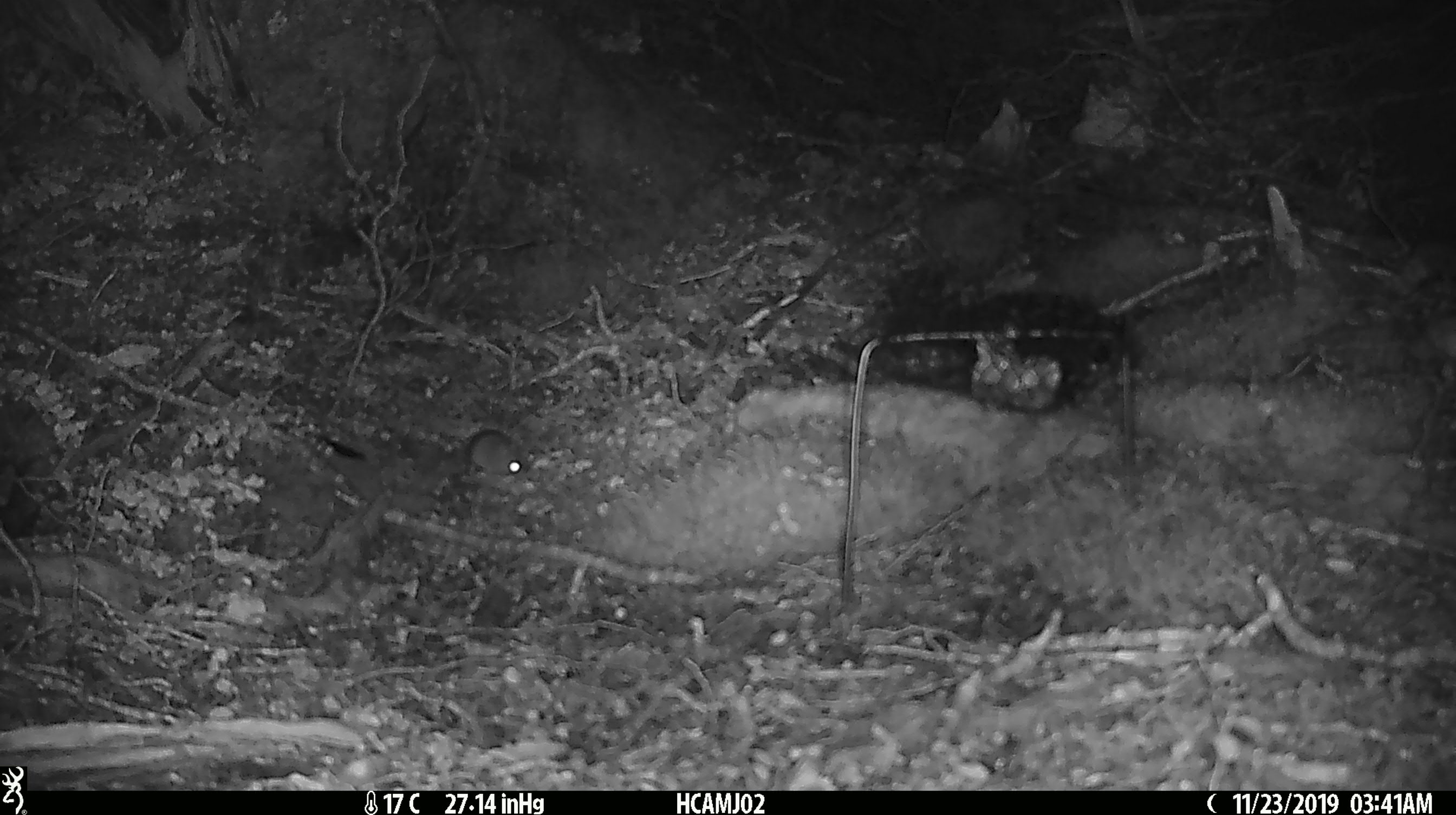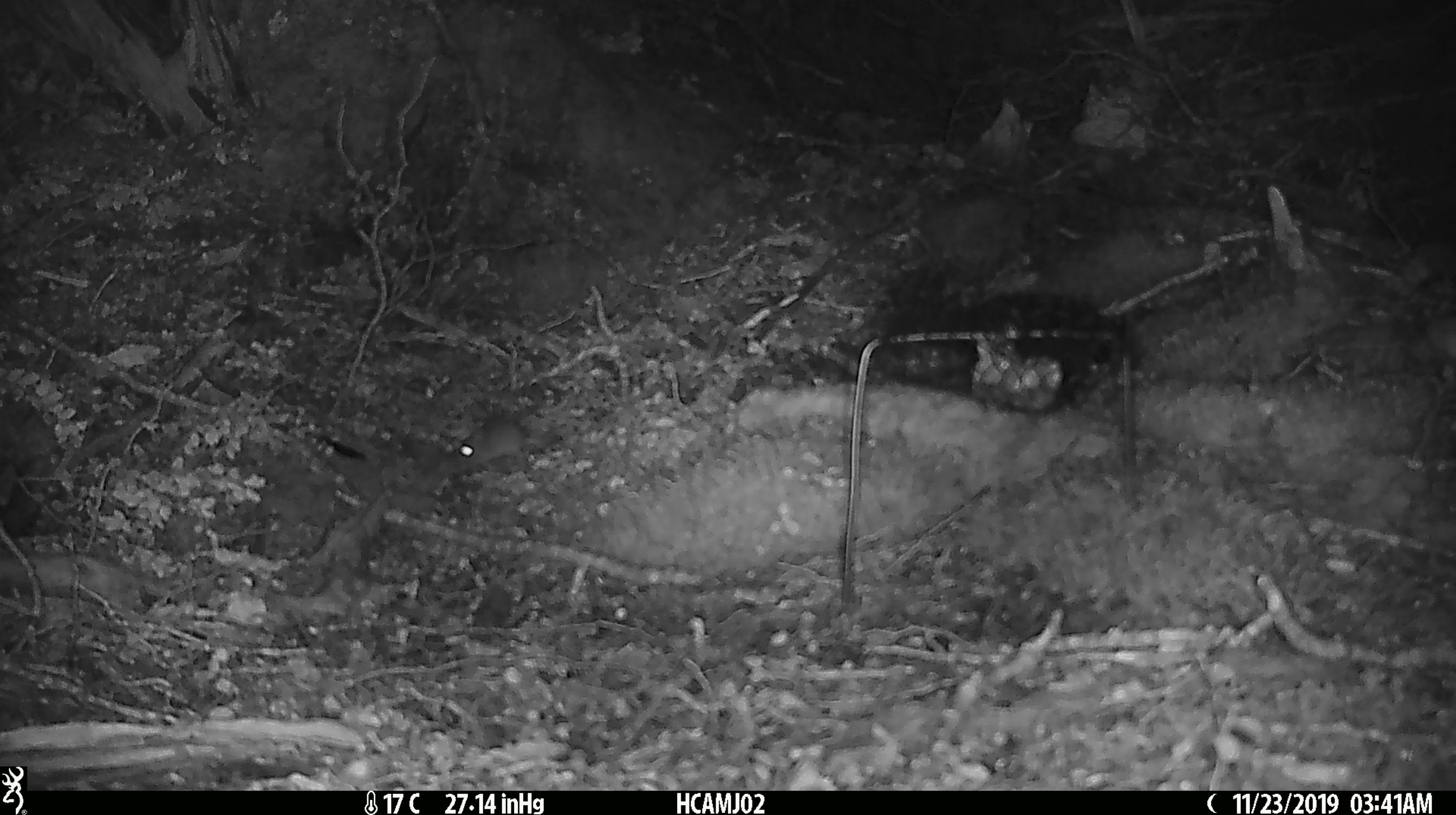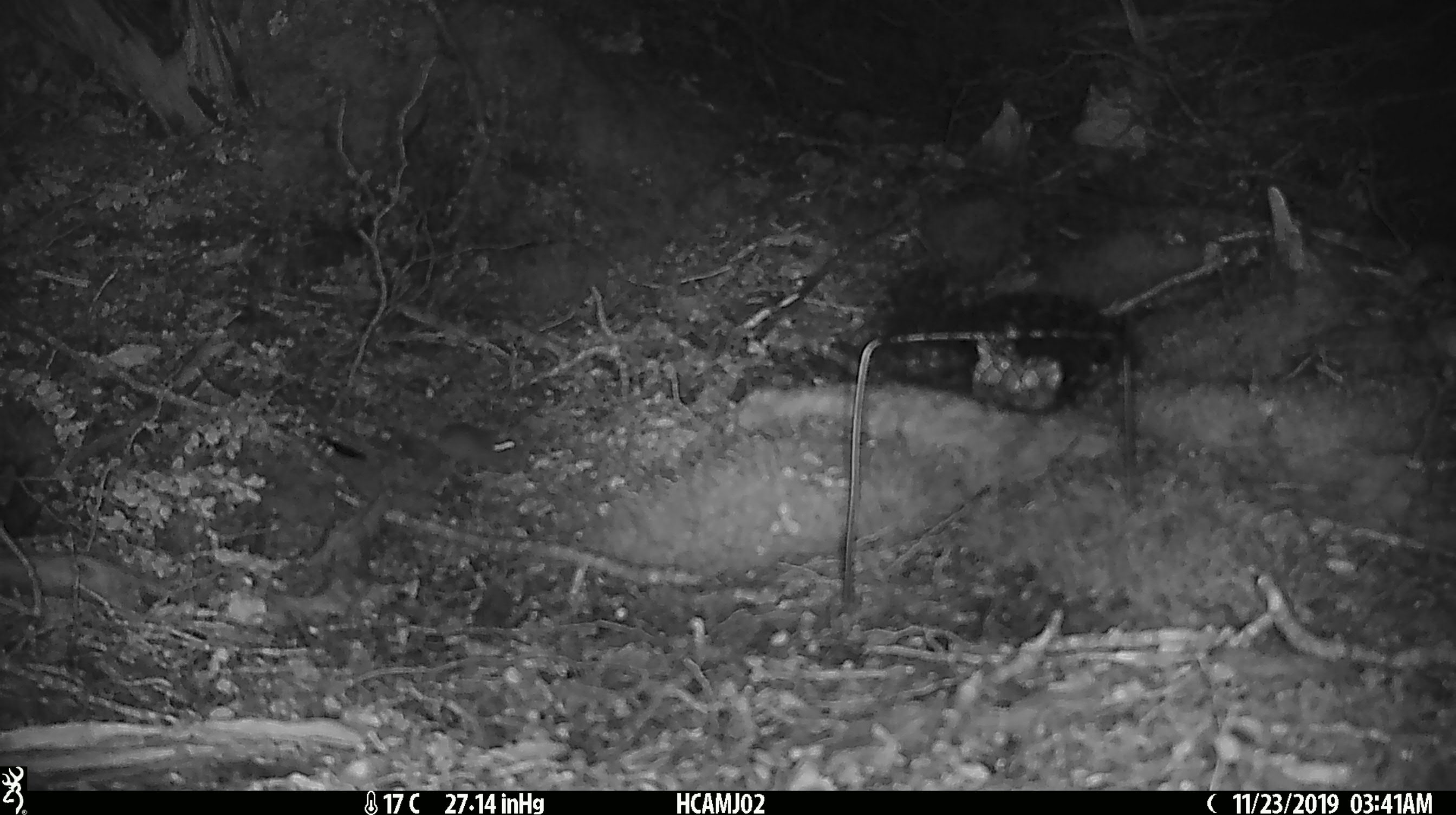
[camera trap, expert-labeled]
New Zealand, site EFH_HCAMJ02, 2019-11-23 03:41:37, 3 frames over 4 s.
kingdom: Animalia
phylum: Chordata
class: Mammalia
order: Rodentia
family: Muridae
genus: Mus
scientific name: Mus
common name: mouse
Mouse (Mus).